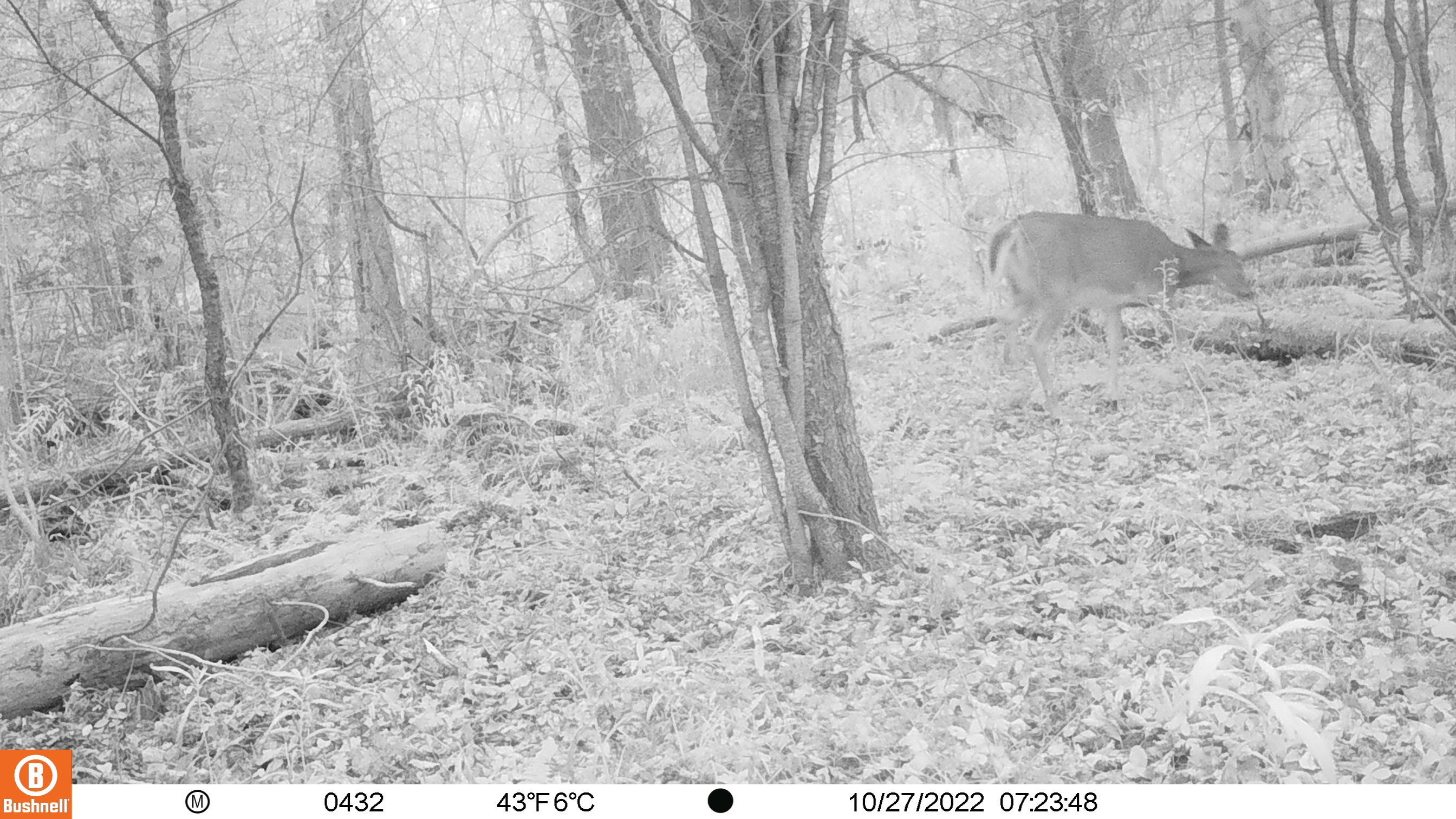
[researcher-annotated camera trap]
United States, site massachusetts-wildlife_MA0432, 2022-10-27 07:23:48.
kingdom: Animalia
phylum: Chordata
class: Mammalia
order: Artiodactyla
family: Cervidae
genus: Odocoileus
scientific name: Odocoileus virginianus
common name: white-tailed deer